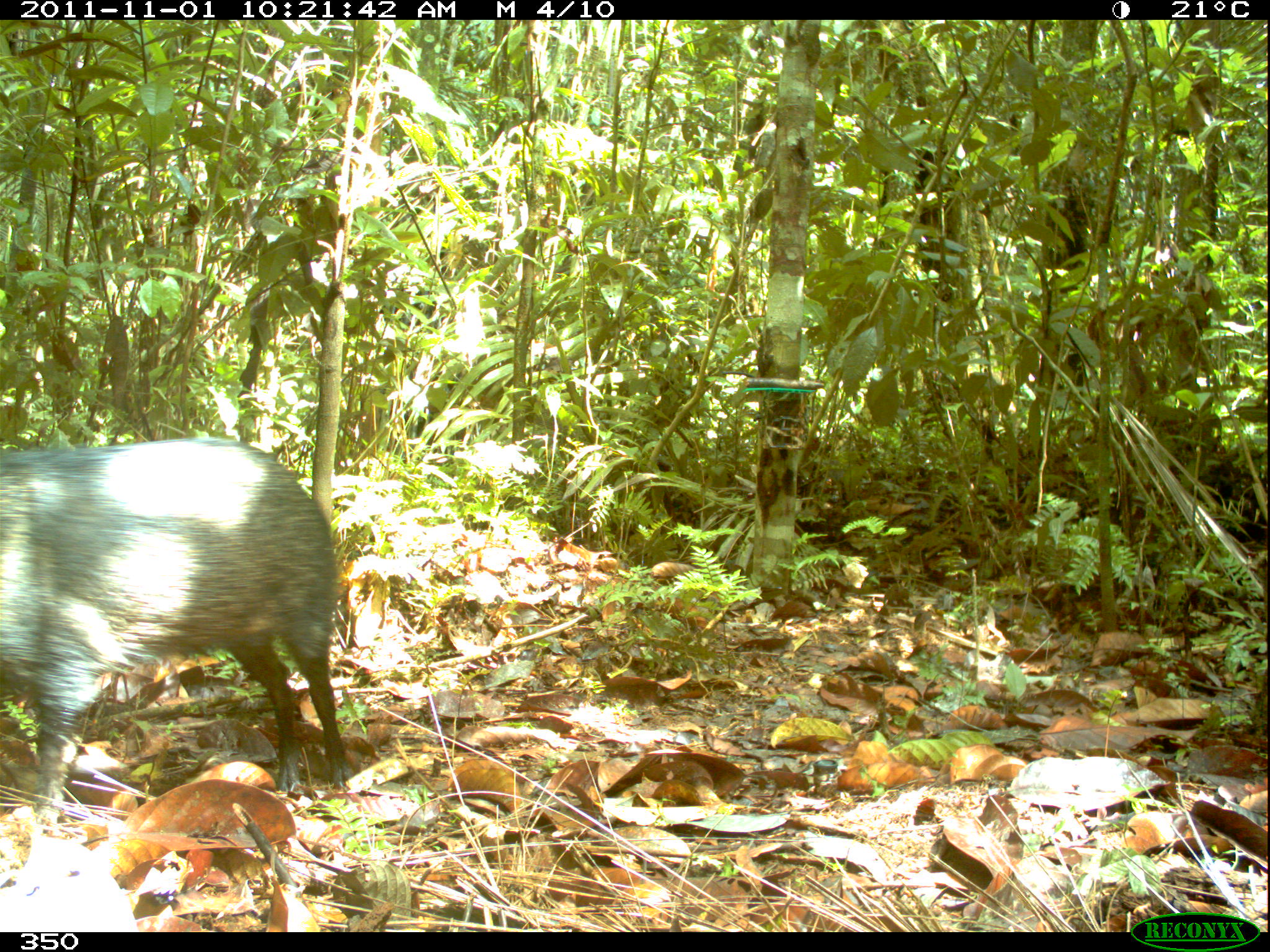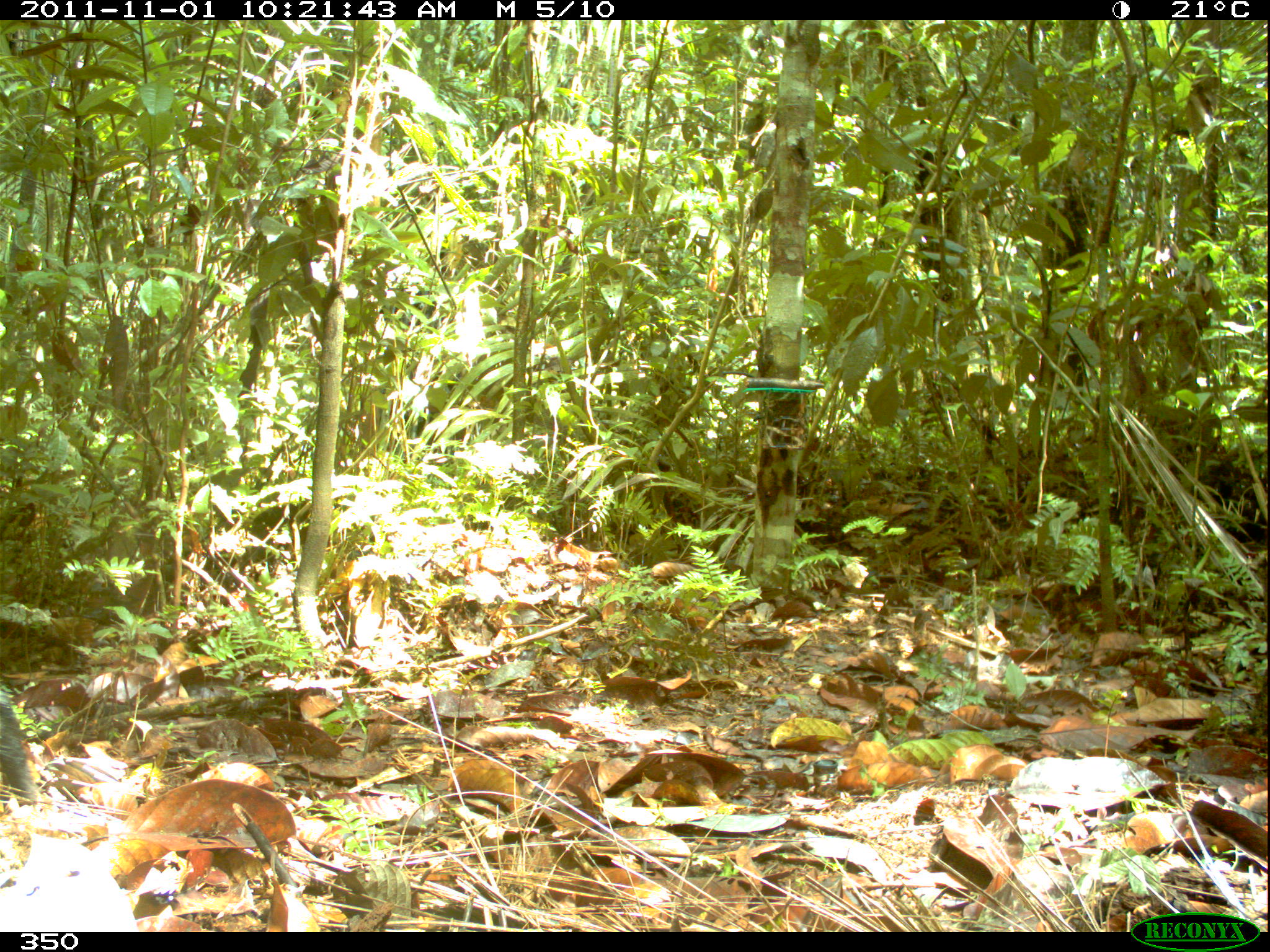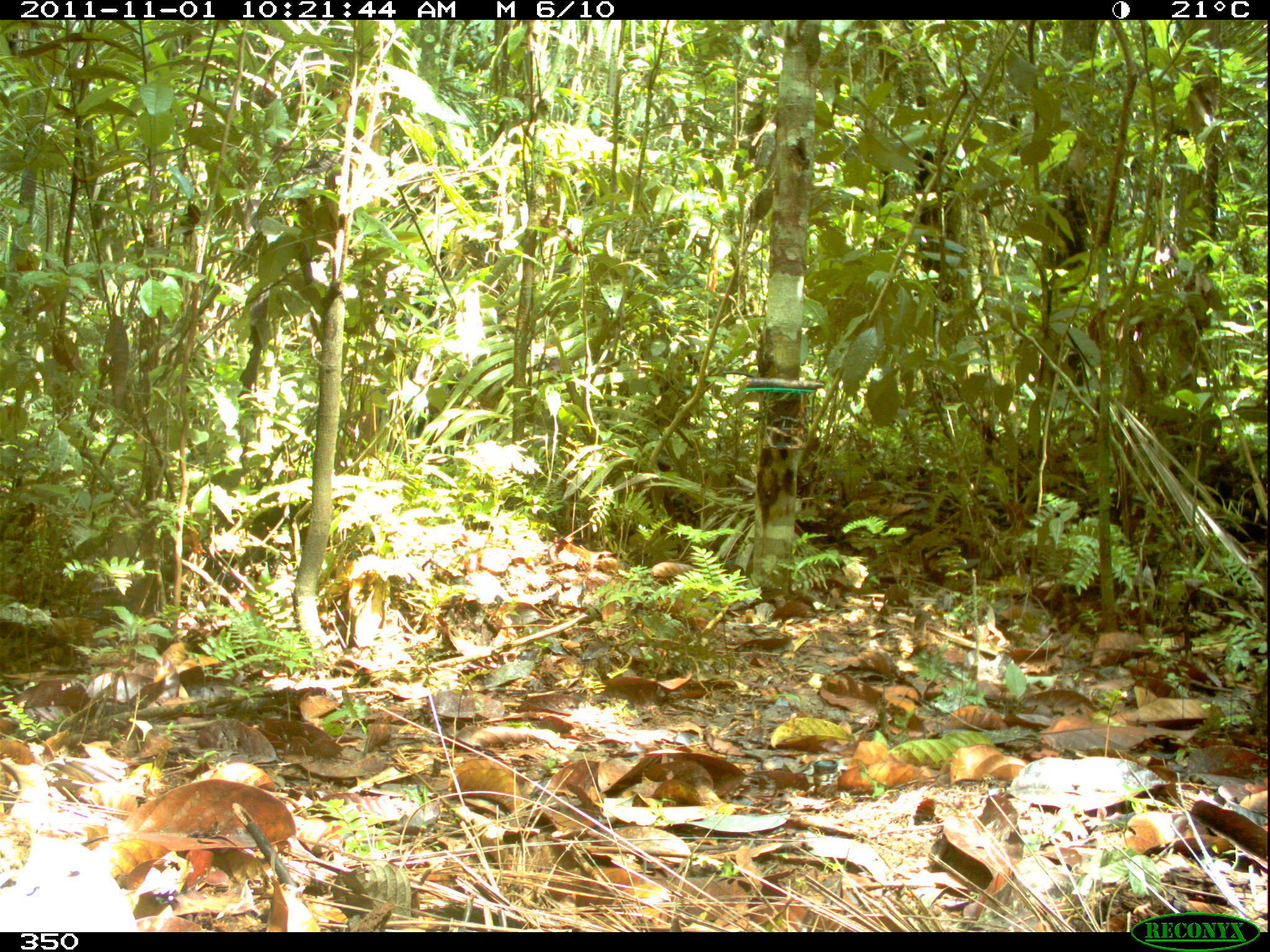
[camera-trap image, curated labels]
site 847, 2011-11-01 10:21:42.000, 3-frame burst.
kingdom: Animalia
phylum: Chordata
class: Mammalia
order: Artiodactyla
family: Tayassuidae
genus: Pecari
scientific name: Pecari tajacu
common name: collared peccary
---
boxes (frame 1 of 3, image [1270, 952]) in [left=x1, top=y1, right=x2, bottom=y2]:
pecari tajacu: [left=1, top=437, right=354, bottom=829]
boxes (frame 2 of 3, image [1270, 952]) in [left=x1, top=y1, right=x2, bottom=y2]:
pecari tajacu: [left=0, top=700, right=43, bottom=806]